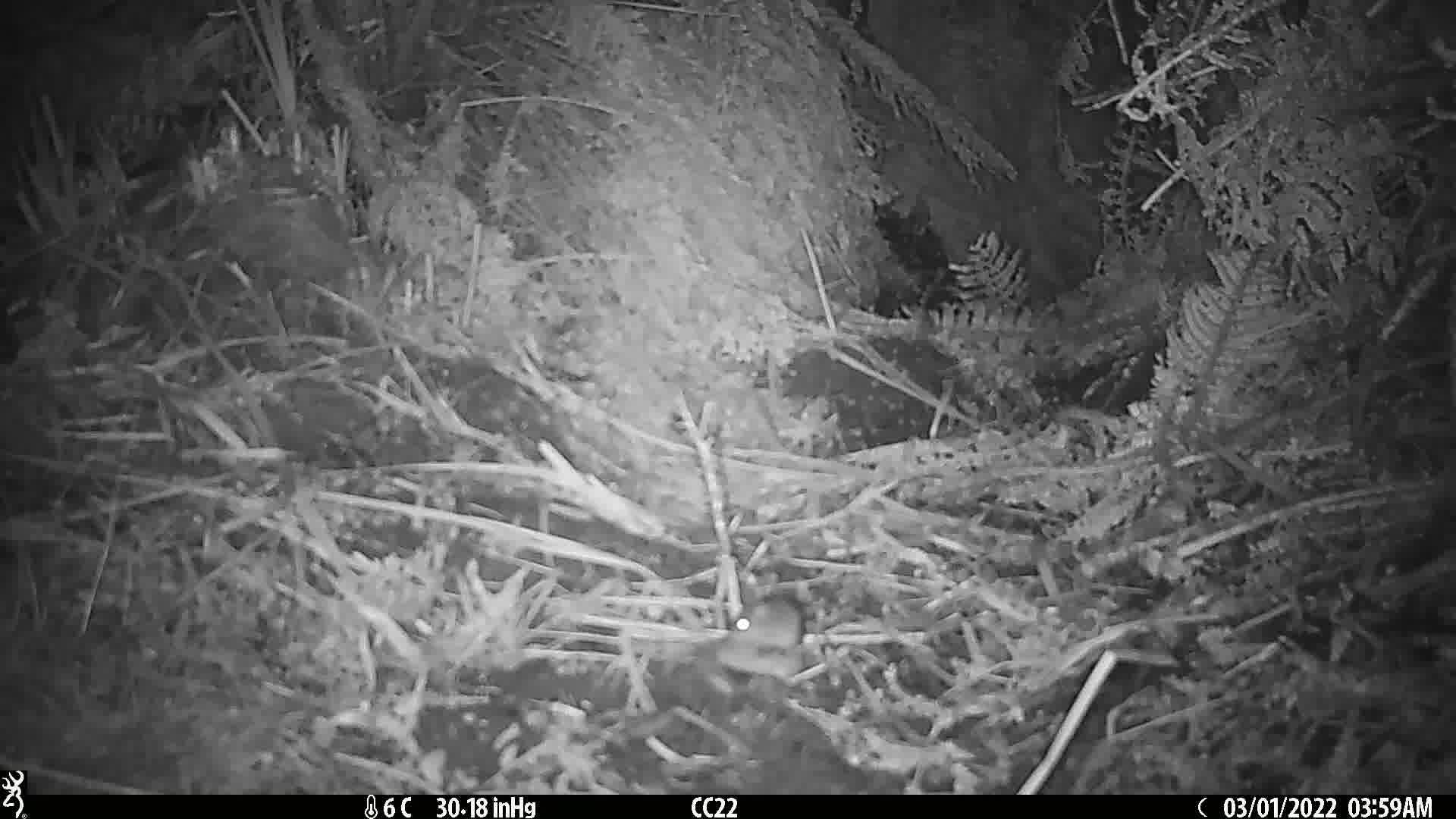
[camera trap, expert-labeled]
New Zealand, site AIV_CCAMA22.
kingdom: Animalia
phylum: Chordata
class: Mammalia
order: Rodentia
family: Muridae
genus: Mus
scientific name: Mus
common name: mouse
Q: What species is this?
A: Mouse (Mus).